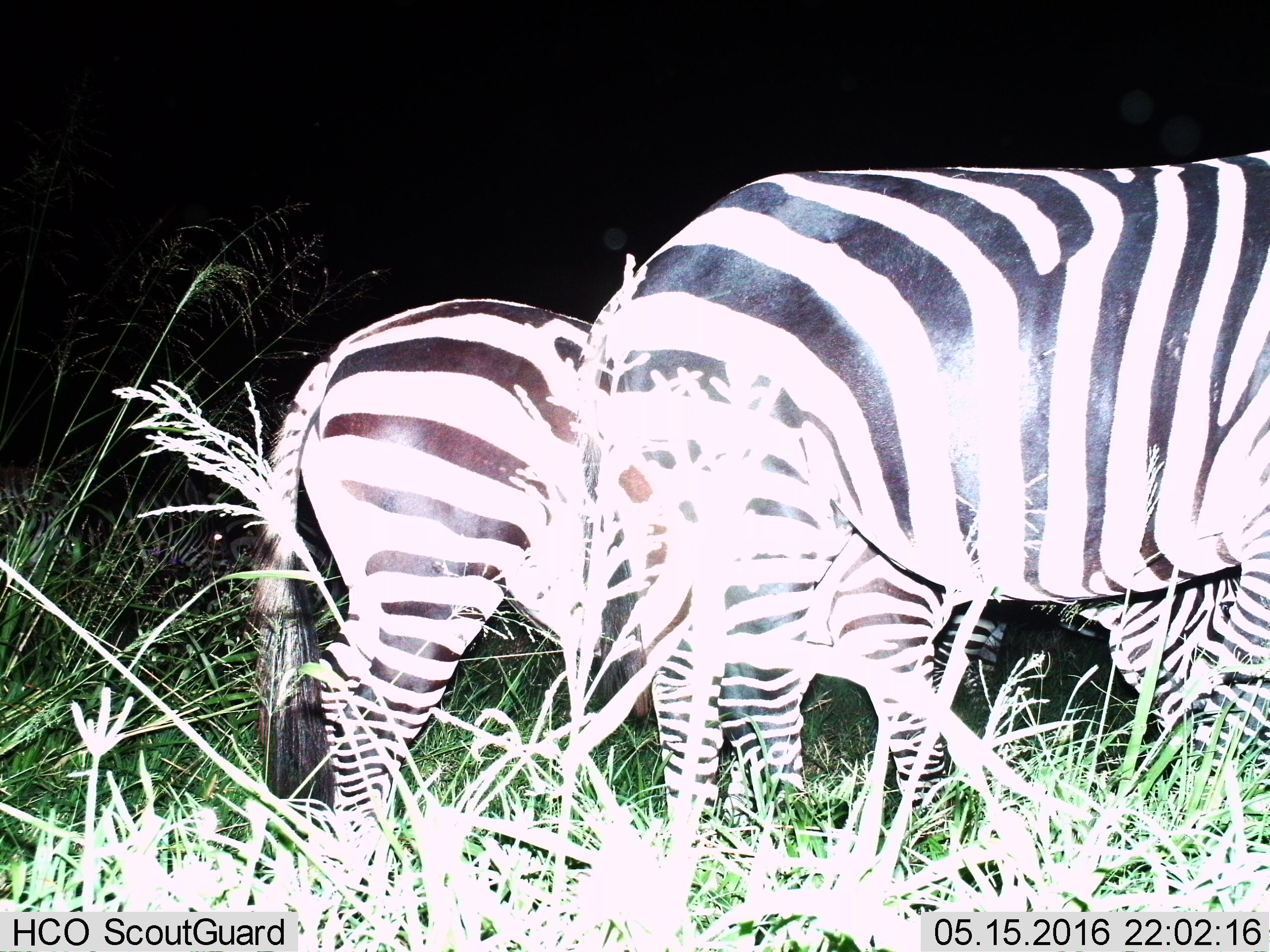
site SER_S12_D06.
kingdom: Animalia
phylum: Chordata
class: Mammalia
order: Perissodactyla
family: Equidae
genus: Equus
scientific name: Equus quagga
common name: plains zebra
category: zebraplains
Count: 2.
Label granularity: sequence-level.